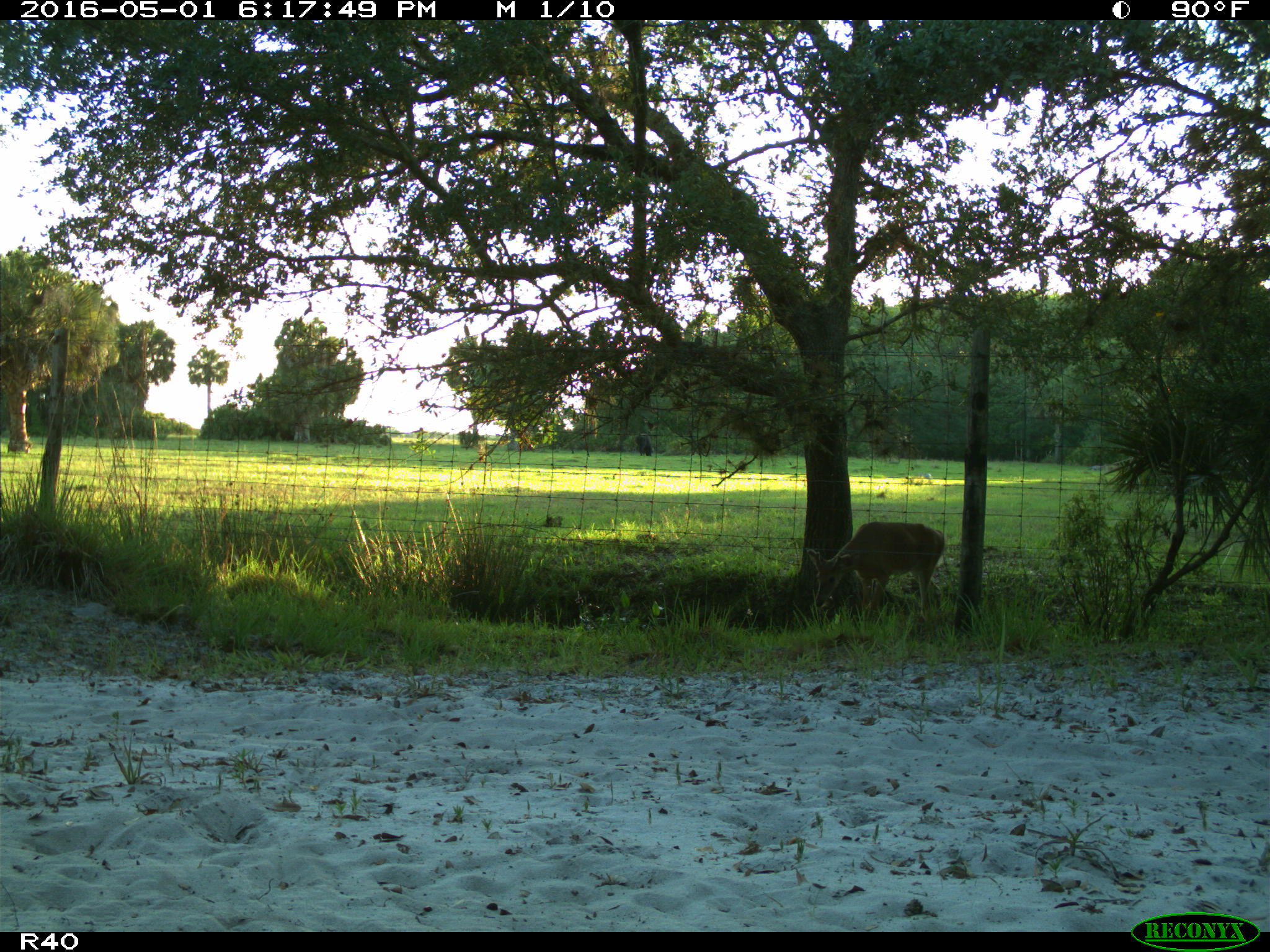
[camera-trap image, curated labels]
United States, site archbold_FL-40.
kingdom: Animalia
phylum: Chordata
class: Mammalia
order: Artiodactyla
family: Cervidae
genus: Odocoileus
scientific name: Odocoileus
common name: deer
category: unidentified deer